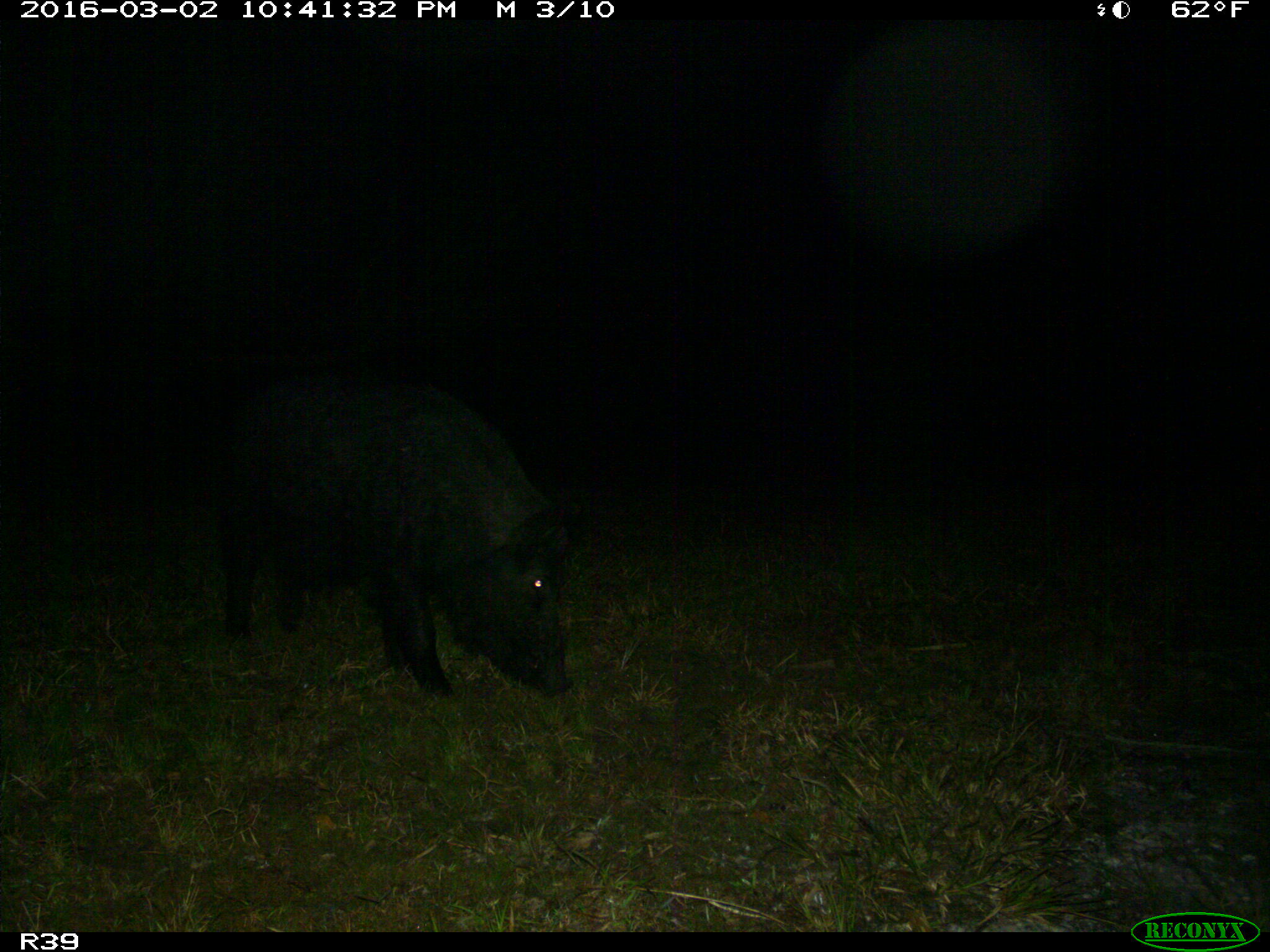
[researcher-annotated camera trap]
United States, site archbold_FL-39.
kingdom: Animalia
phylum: Chordata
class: Mammalia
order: Artiodactyla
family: Suidae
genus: Sus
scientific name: Sus scrofa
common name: wild boar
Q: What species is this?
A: Sus scrofa (wild boar).